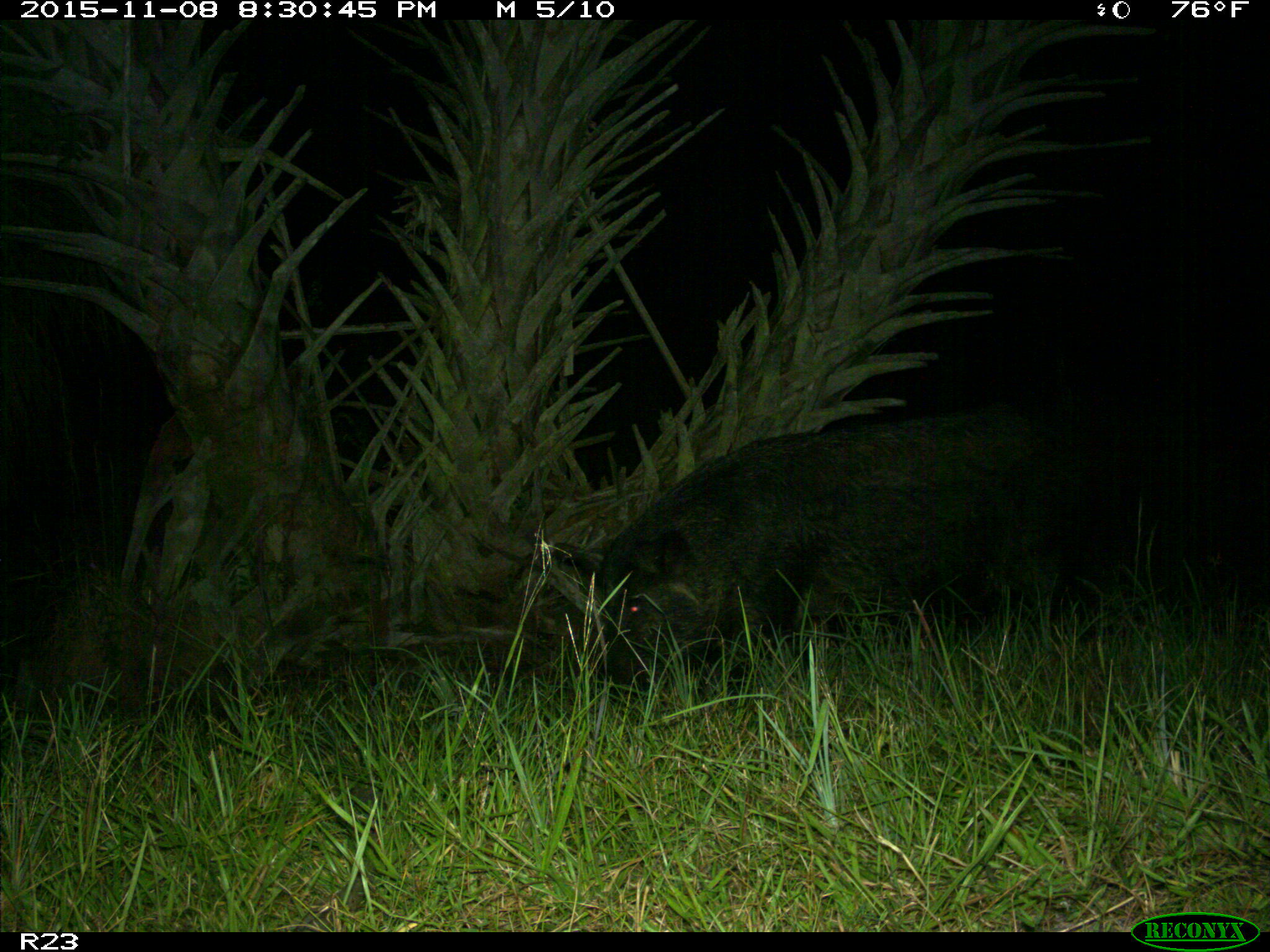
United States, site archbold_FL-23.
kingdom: Animalia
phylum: Chordata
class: Mammalia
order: Artiodactyla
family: Suidae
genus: Sus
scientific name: Sus scrofa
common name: wild boar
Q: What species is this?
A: Sus scrofa (wild boar).